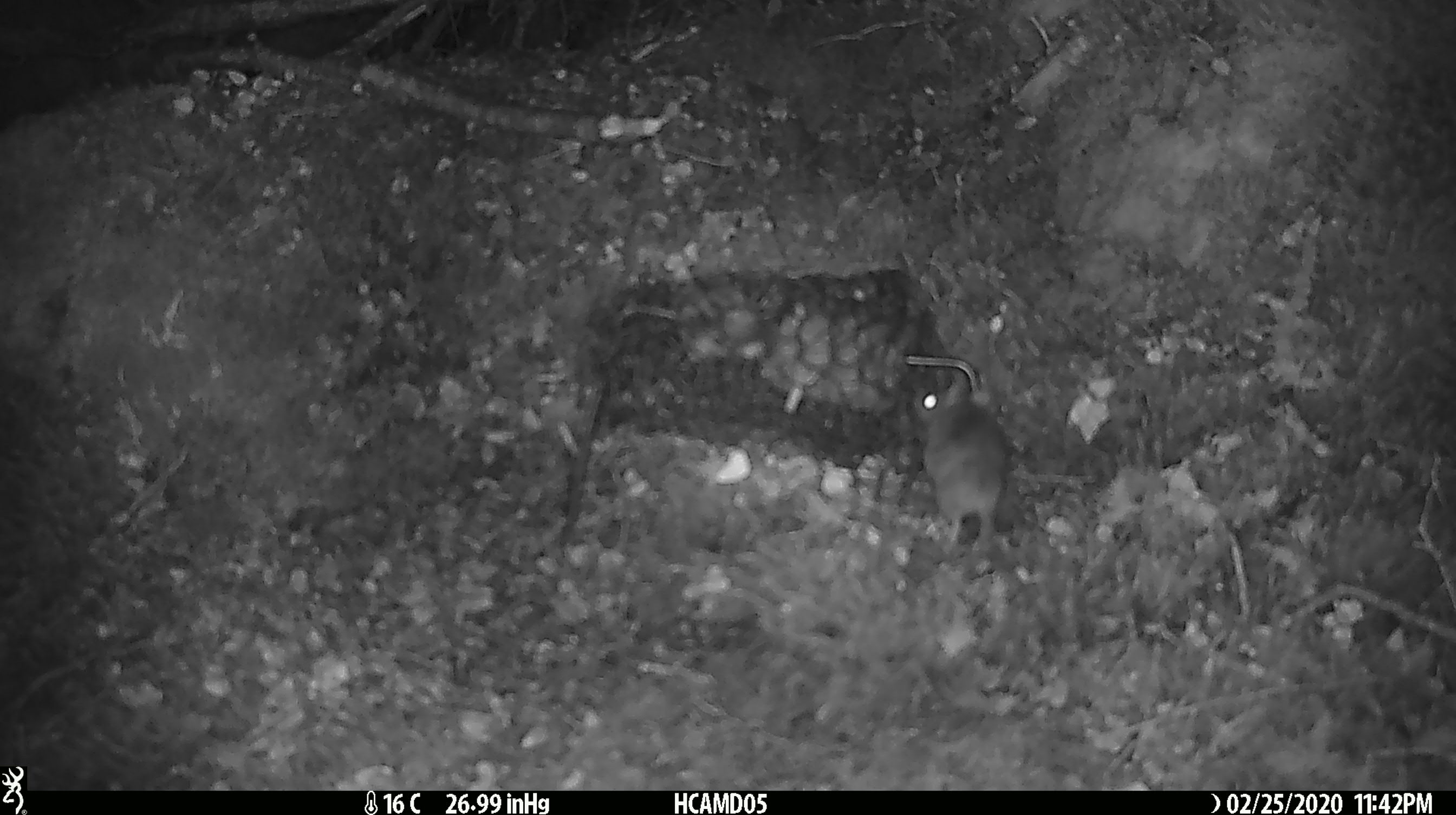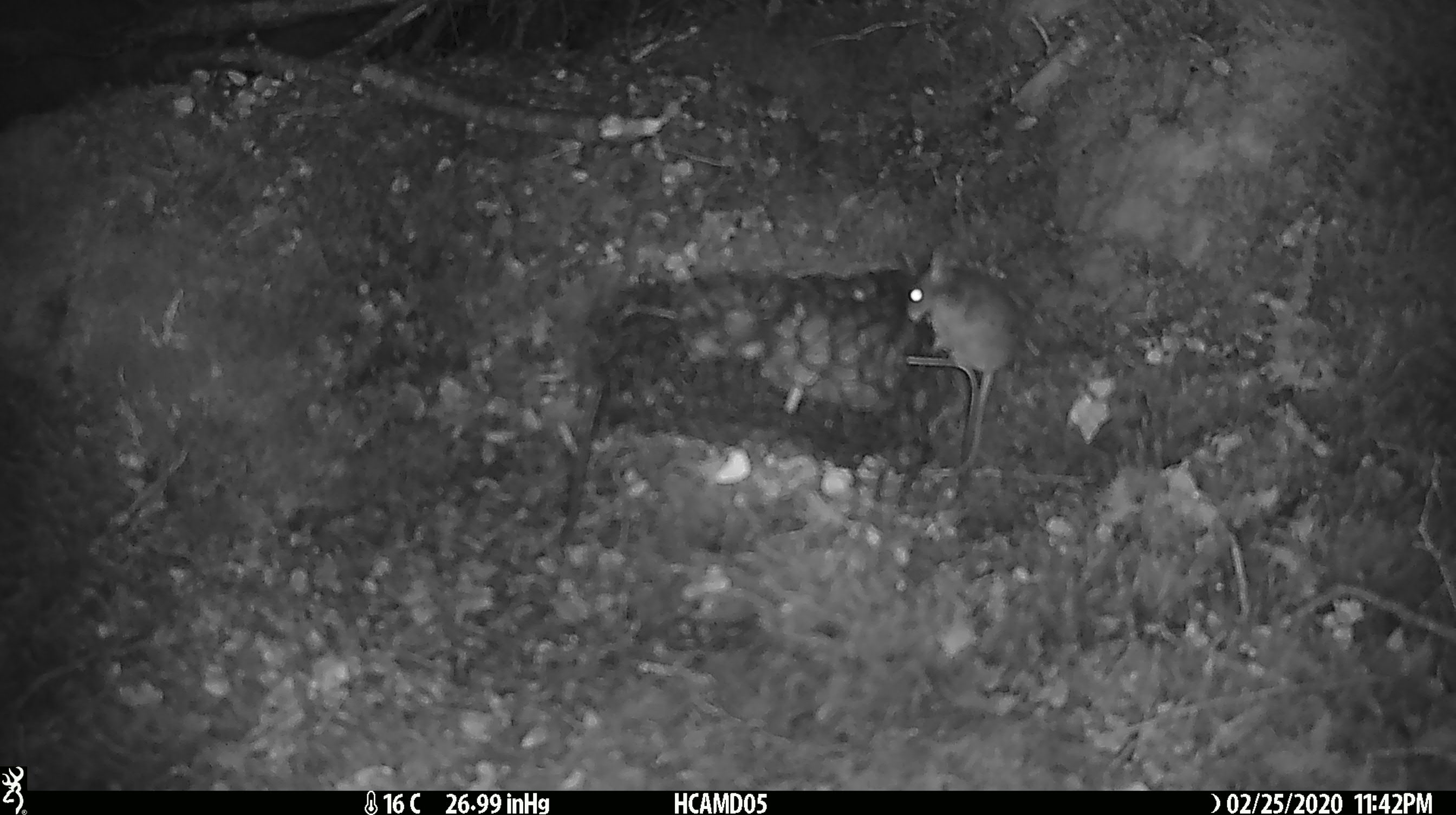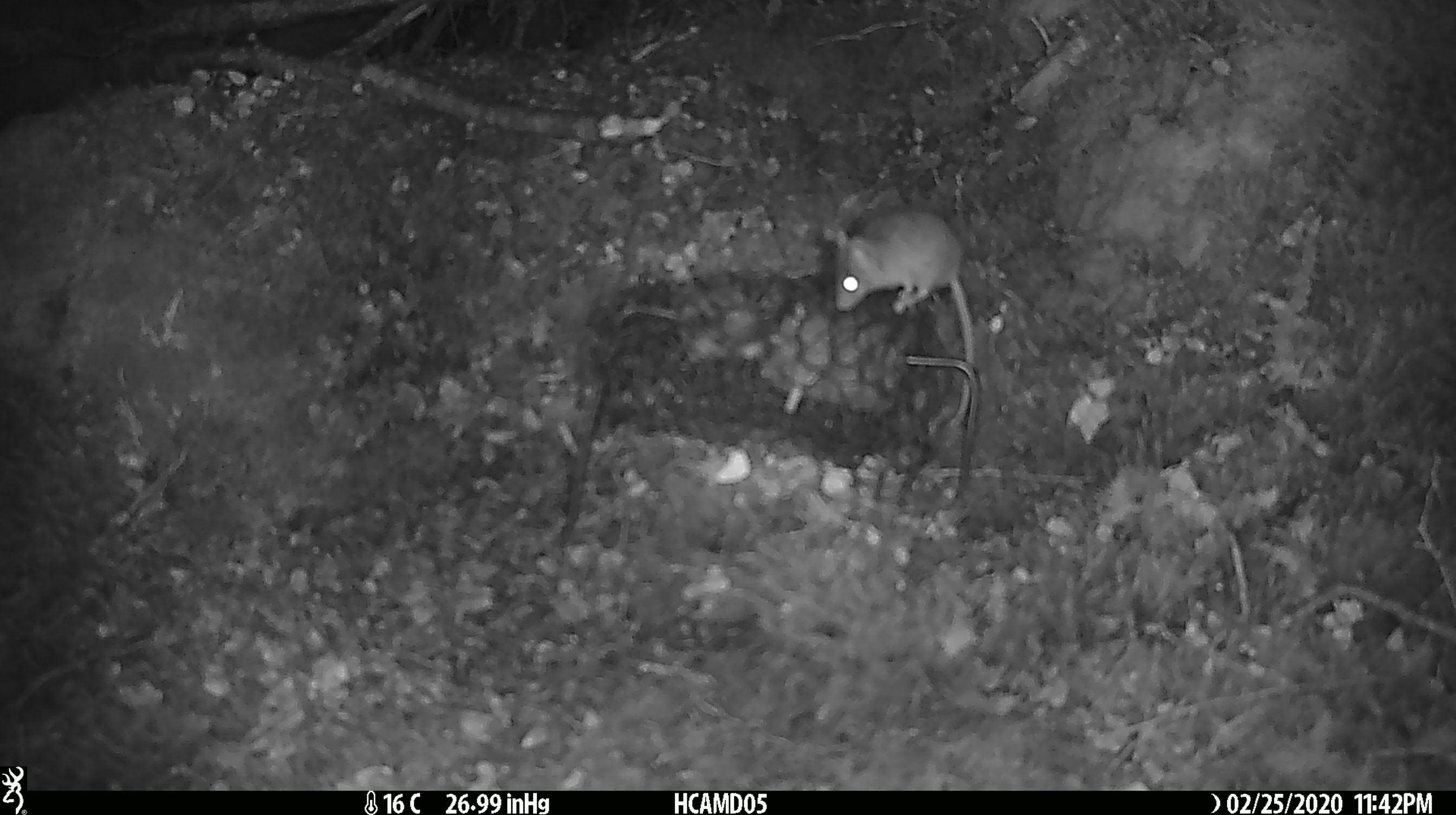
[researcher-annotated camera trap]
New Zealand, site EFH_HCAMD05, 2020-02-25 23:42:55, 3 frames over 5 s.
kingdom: Animalia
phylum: Chordata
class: Mammalia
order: Rodentia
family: Muridae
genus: Mus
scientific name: Mus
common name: mouse